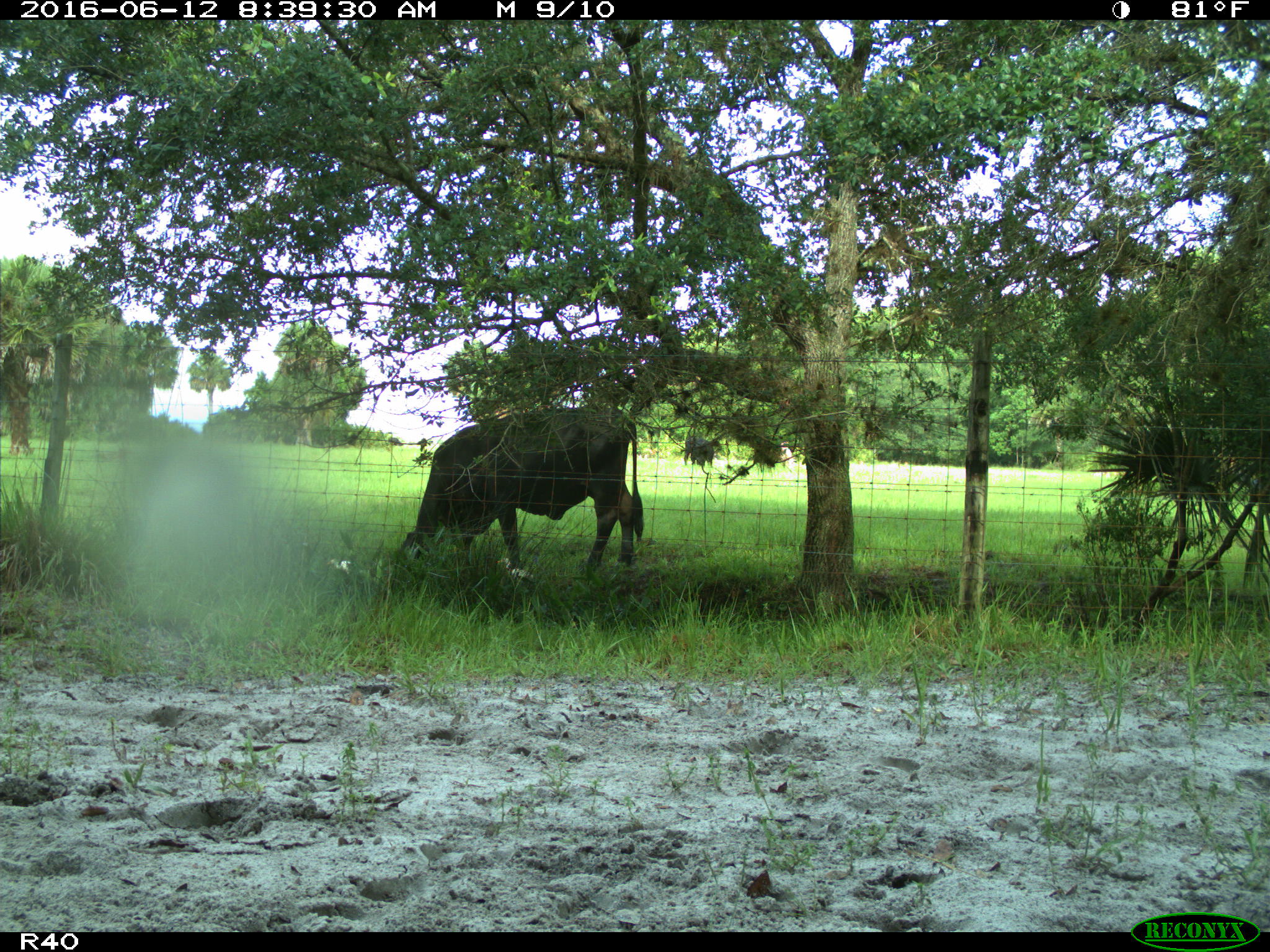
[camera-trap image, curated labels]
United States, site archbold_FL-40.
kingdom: Animalia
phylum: Chordata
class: Mammalia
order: Artiodactyla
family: Bovidae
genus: Bos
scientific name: Bos taurus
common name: domestic cow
Bos taurus (domestic cow).